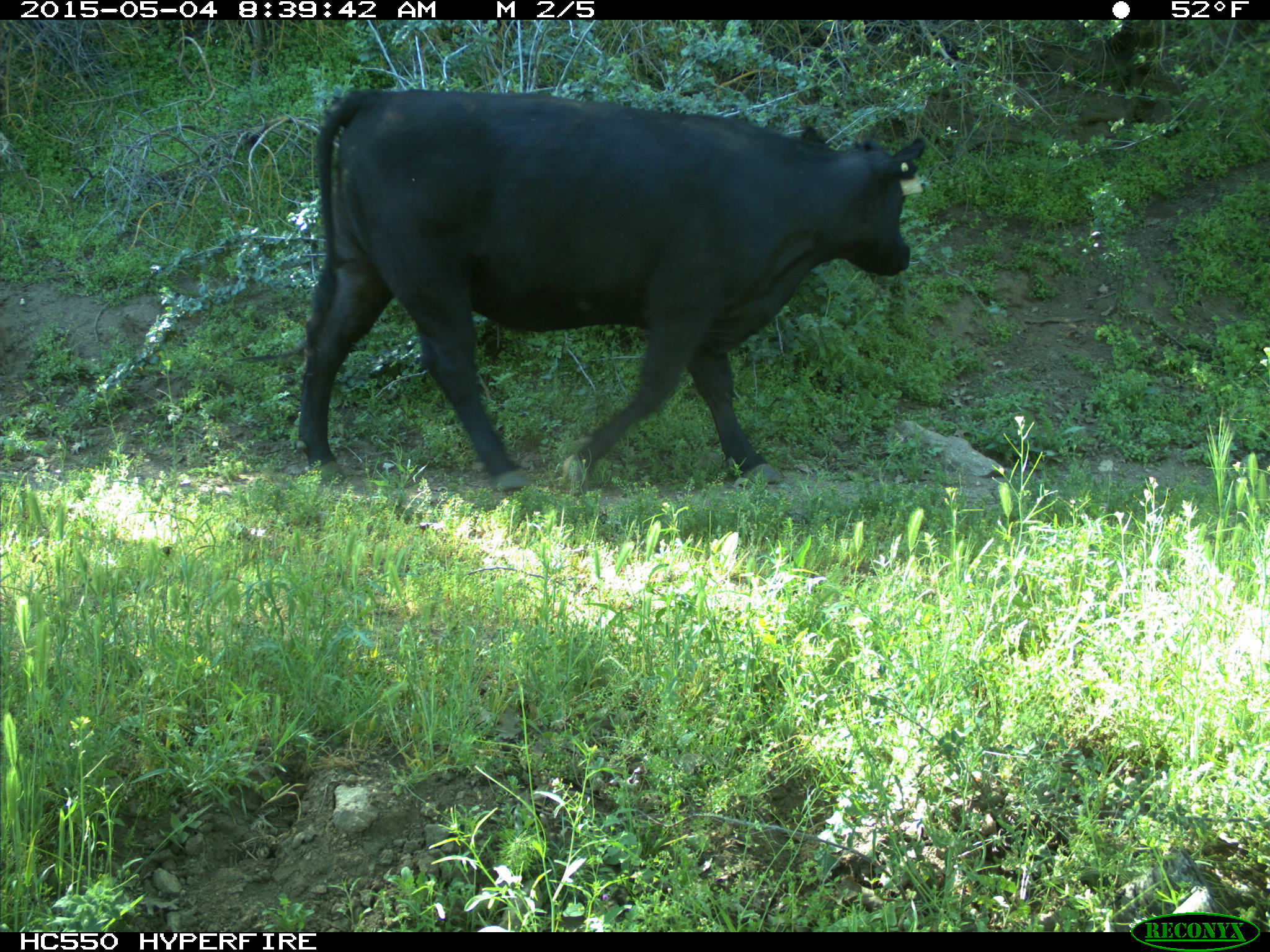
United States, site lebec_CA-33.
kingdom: Animalia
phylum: Chordata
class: Mammalia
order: Artiodactyla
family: Bovidae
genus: Bos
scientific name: Bos taurus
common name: domestic cow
Bos taurus (domestic cow).